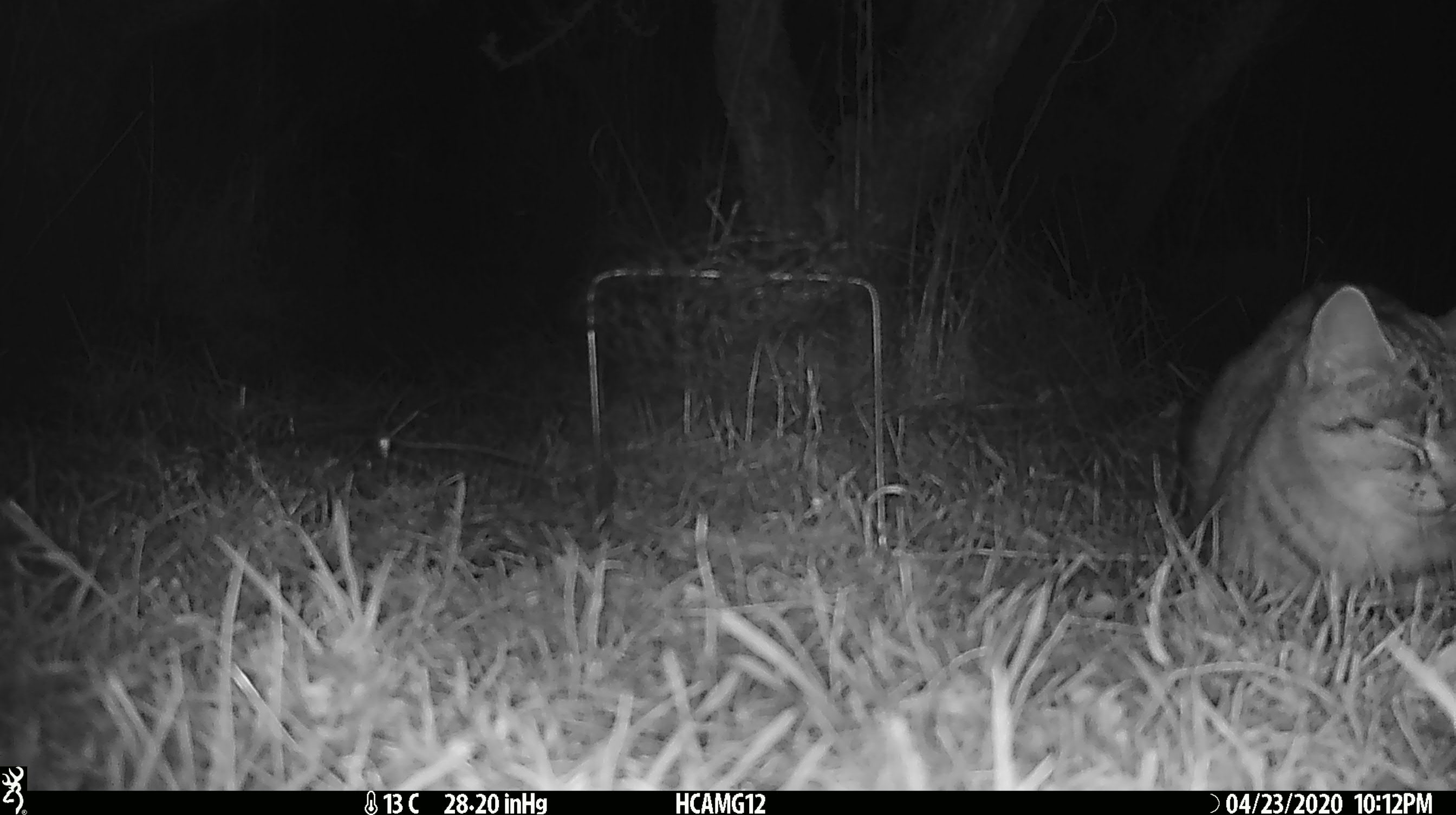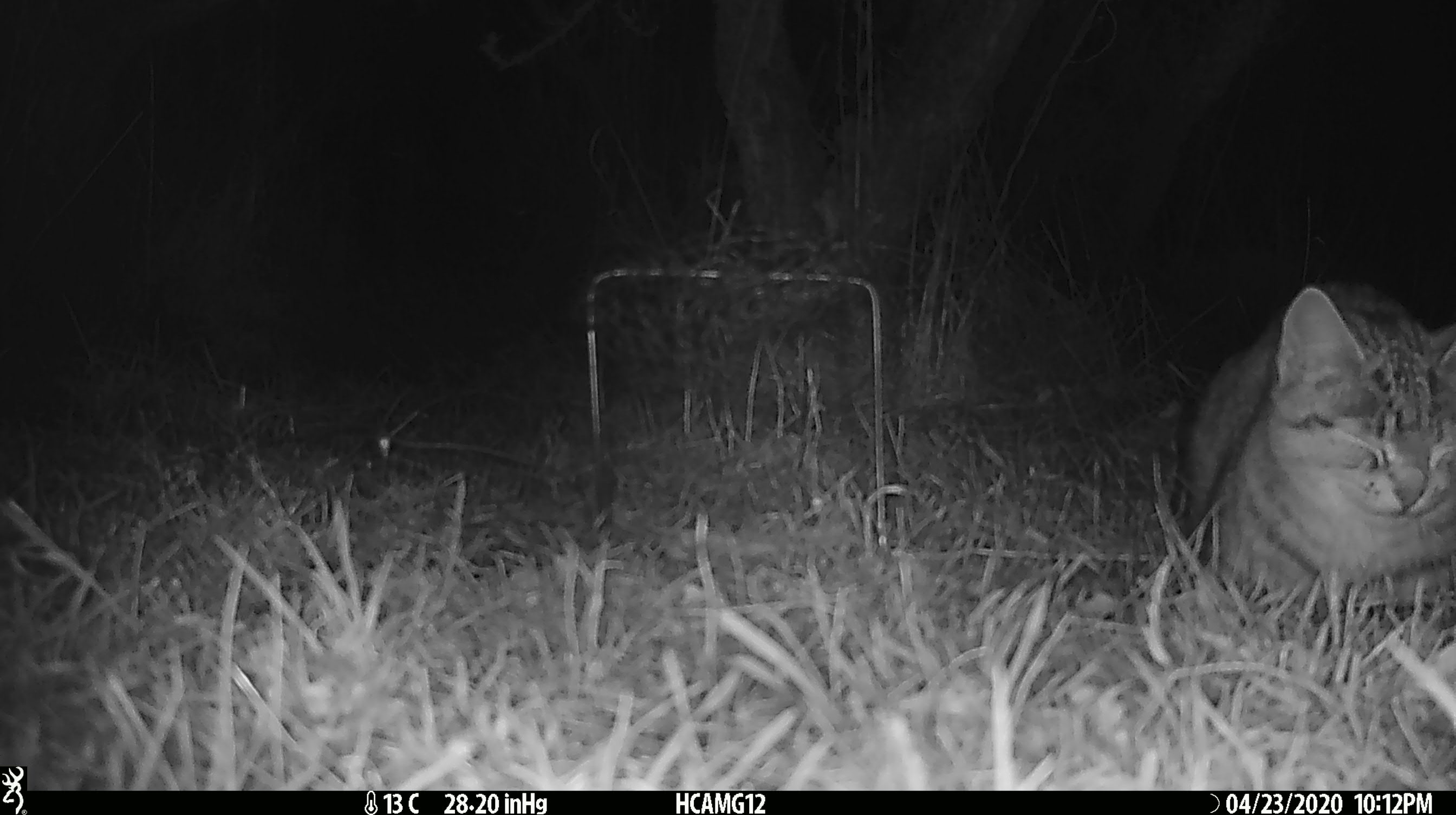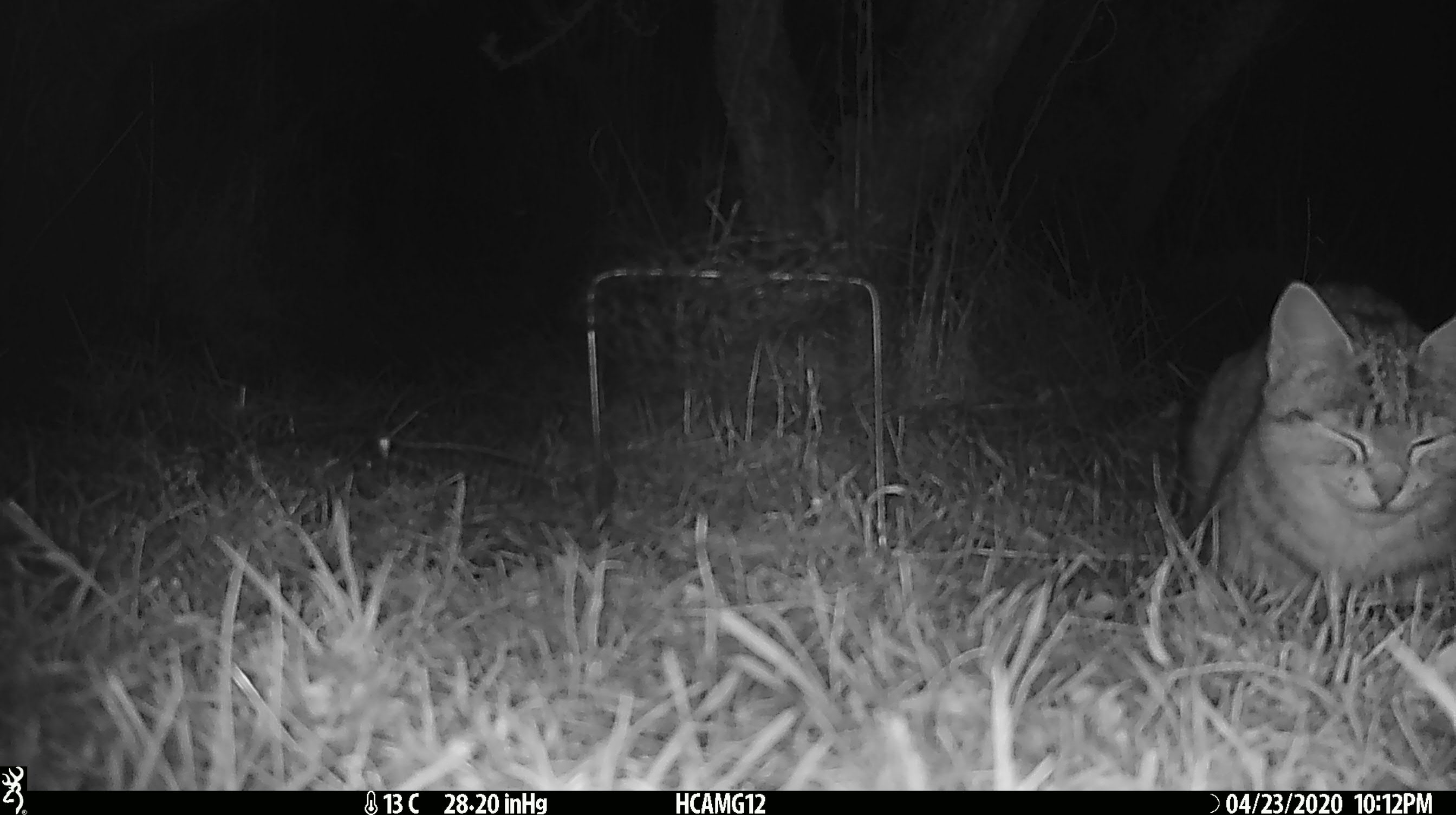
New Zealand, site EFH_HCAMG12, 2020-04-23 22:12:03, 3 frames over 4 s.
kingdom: Animalia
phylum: Chordata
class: Mammalia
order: Carnivora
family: Felidae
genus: Felis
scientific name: Felis catus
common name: domestic cat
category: cat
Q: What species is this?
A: Cat (domestic cat) (Felis catus).